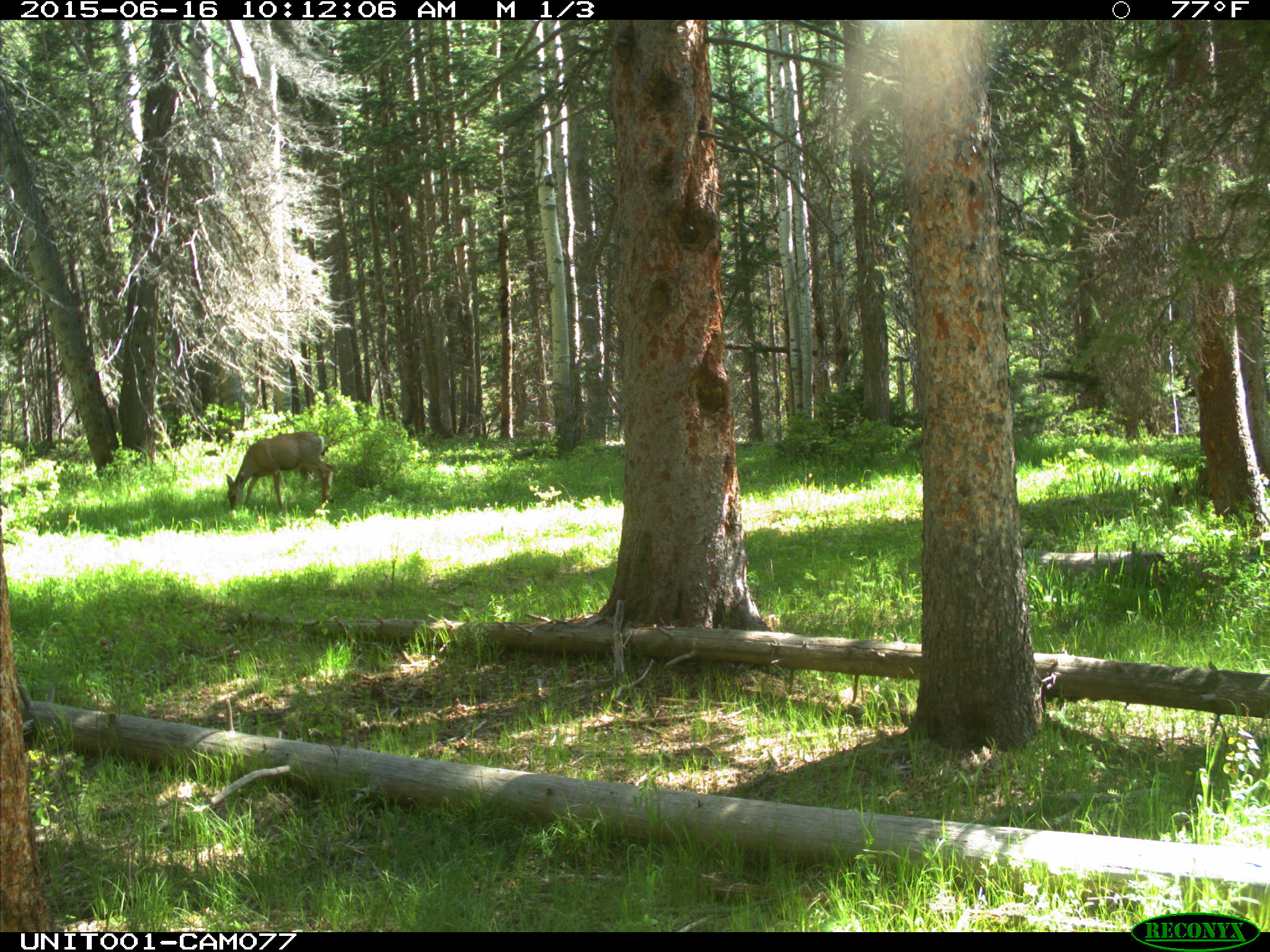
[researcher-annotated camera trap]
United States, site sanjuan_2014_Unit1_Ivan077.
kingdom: Animalia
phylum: Chordata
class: Mammalia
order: Artiodactyla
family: Cervidae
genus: Odocoileus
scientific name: Odocoileus hemionus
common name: mule deer